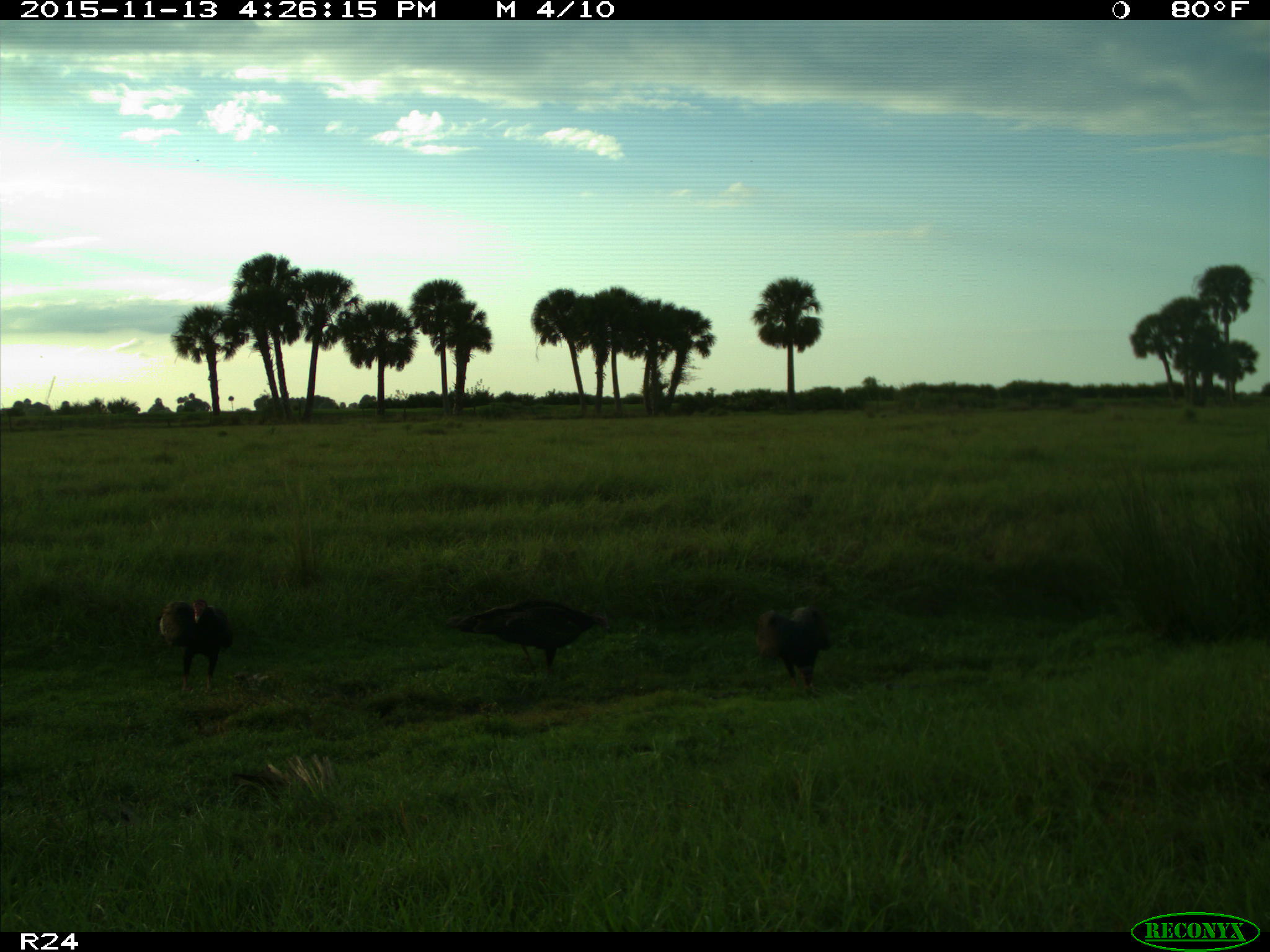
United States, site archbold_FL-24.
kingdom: Animalia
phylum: Chordata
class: Aves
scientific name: Aves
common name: birds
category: unidentified bird